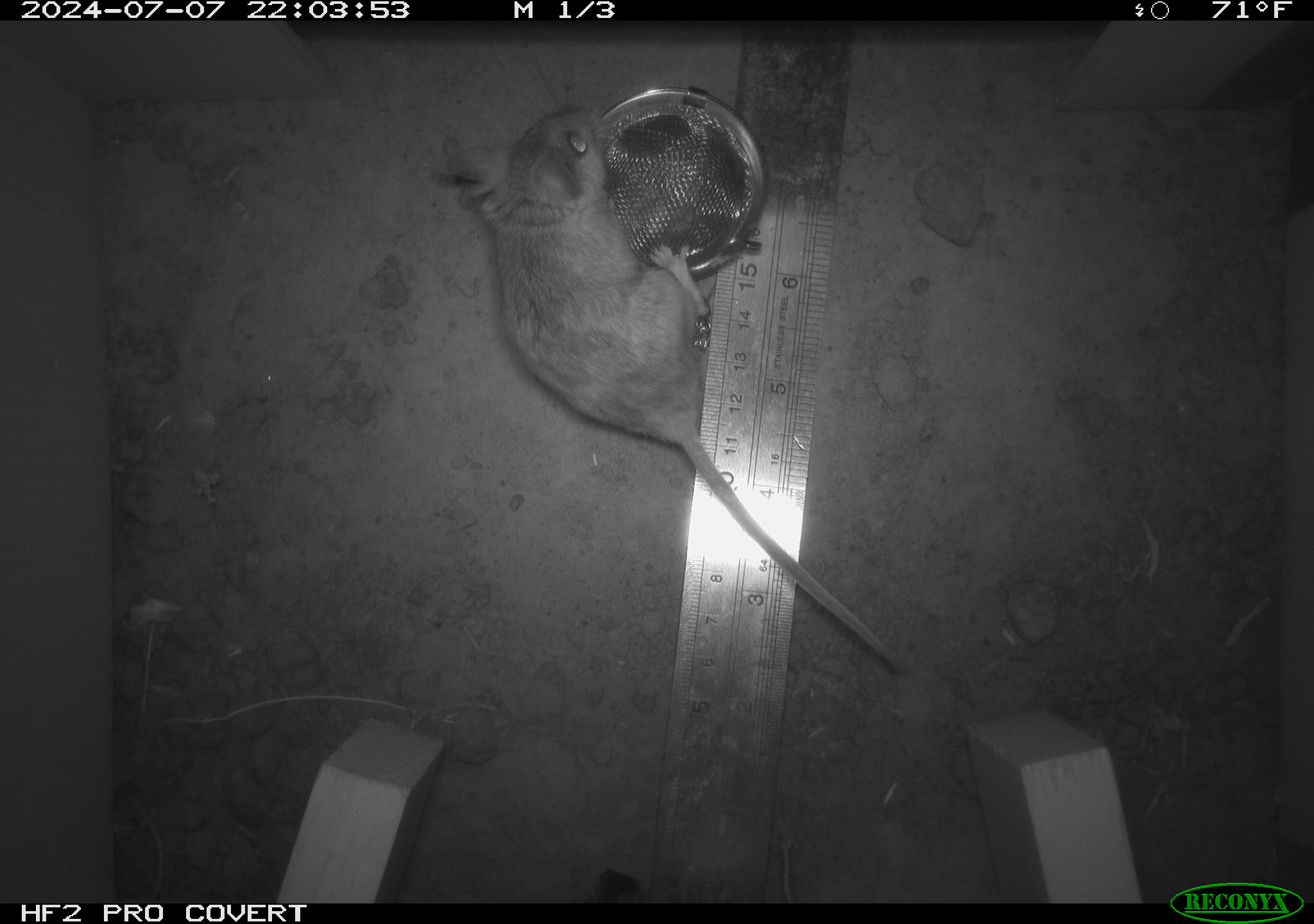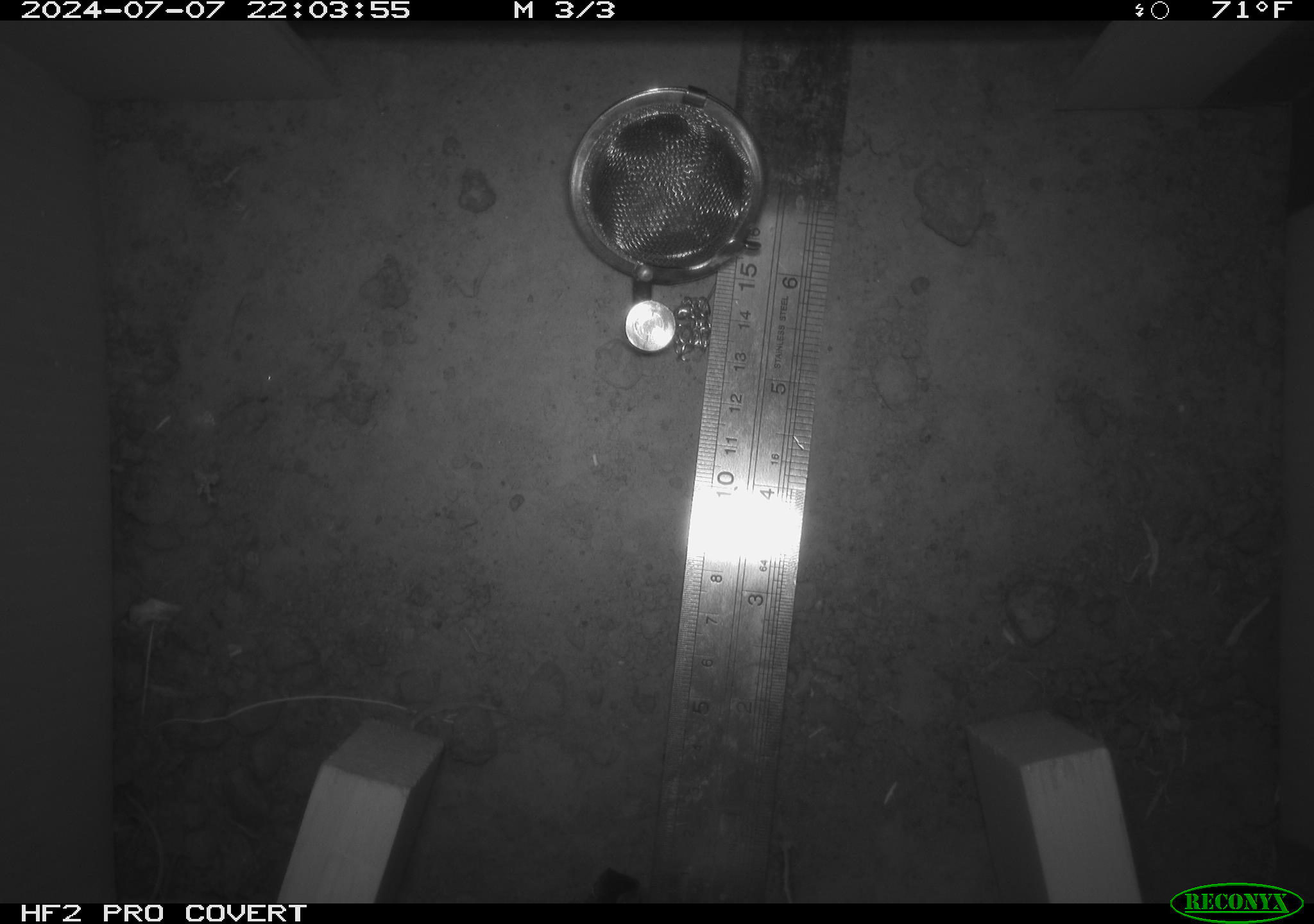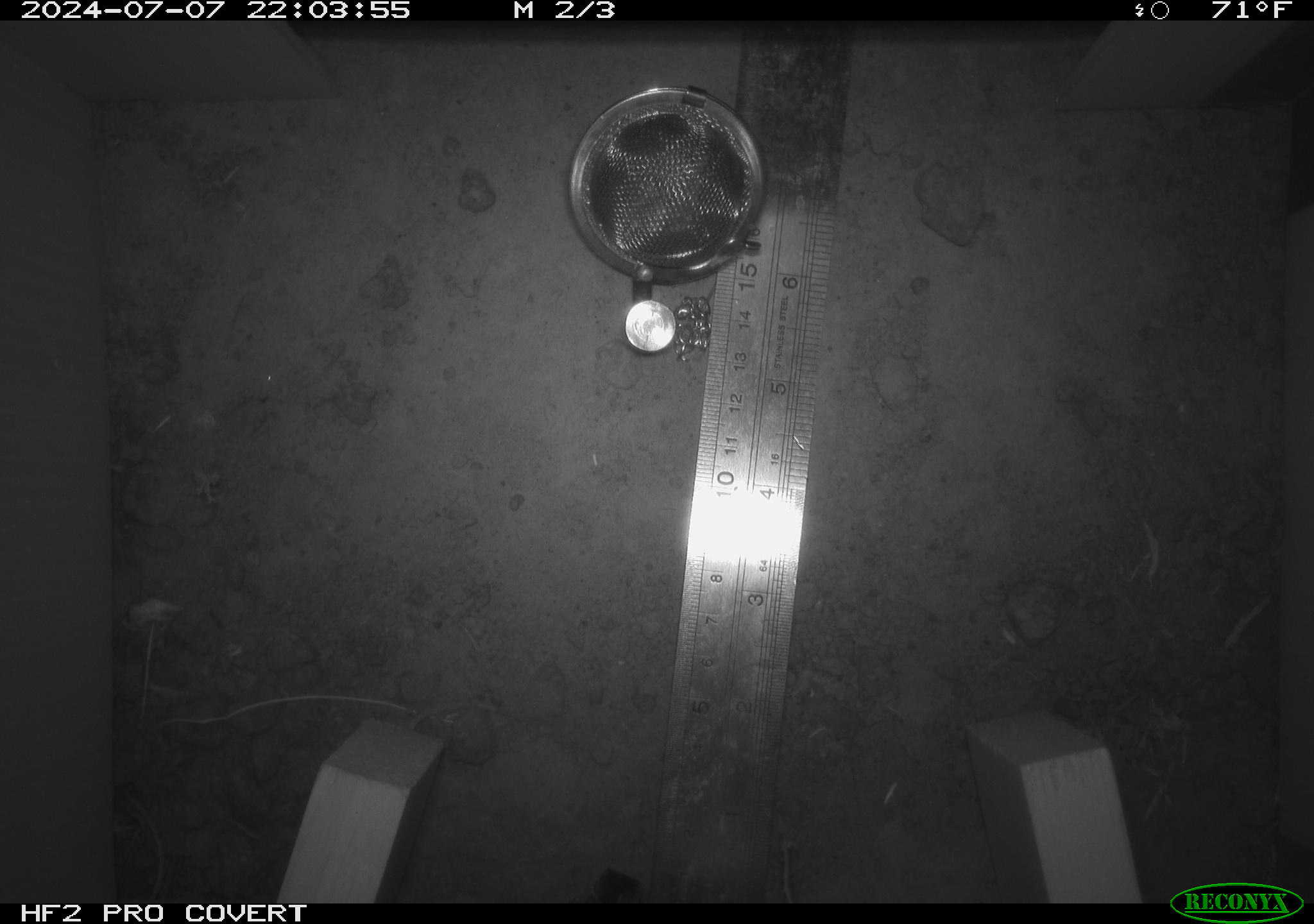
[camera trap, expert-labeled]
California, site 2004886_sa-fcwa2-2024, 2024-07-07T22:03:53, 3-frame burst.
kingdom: Animalia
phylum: Chordata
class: Mammalia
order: Rodentia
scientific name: Rodentia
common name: mouse species